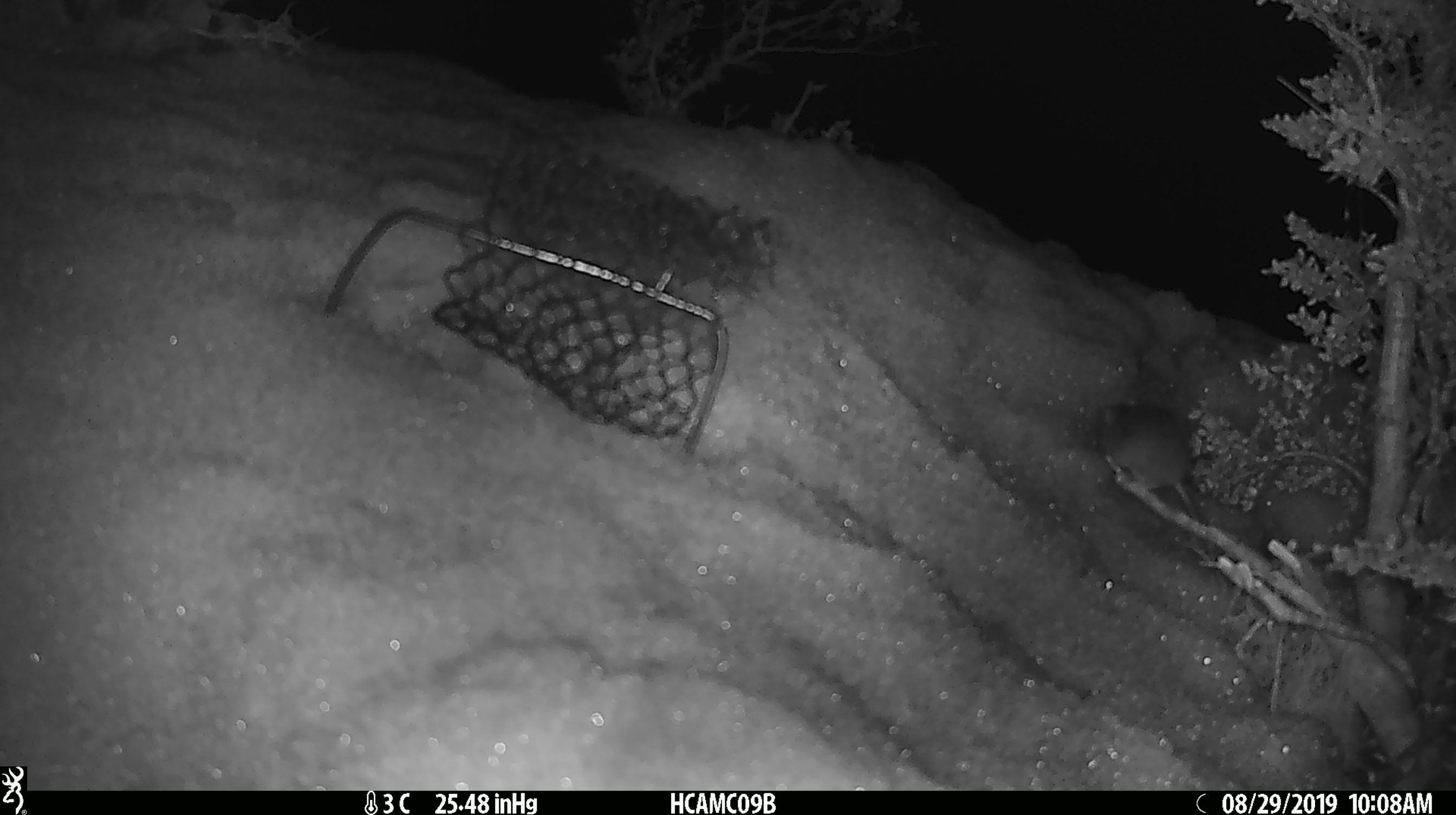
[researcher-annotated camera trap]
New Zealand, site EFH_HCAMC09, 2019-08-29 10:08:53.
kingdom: Animalia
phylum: Chordata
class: Mammalia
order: Rodentia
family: Muridae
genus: Mus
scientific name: Mus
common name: mouse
Mouse (Mus).